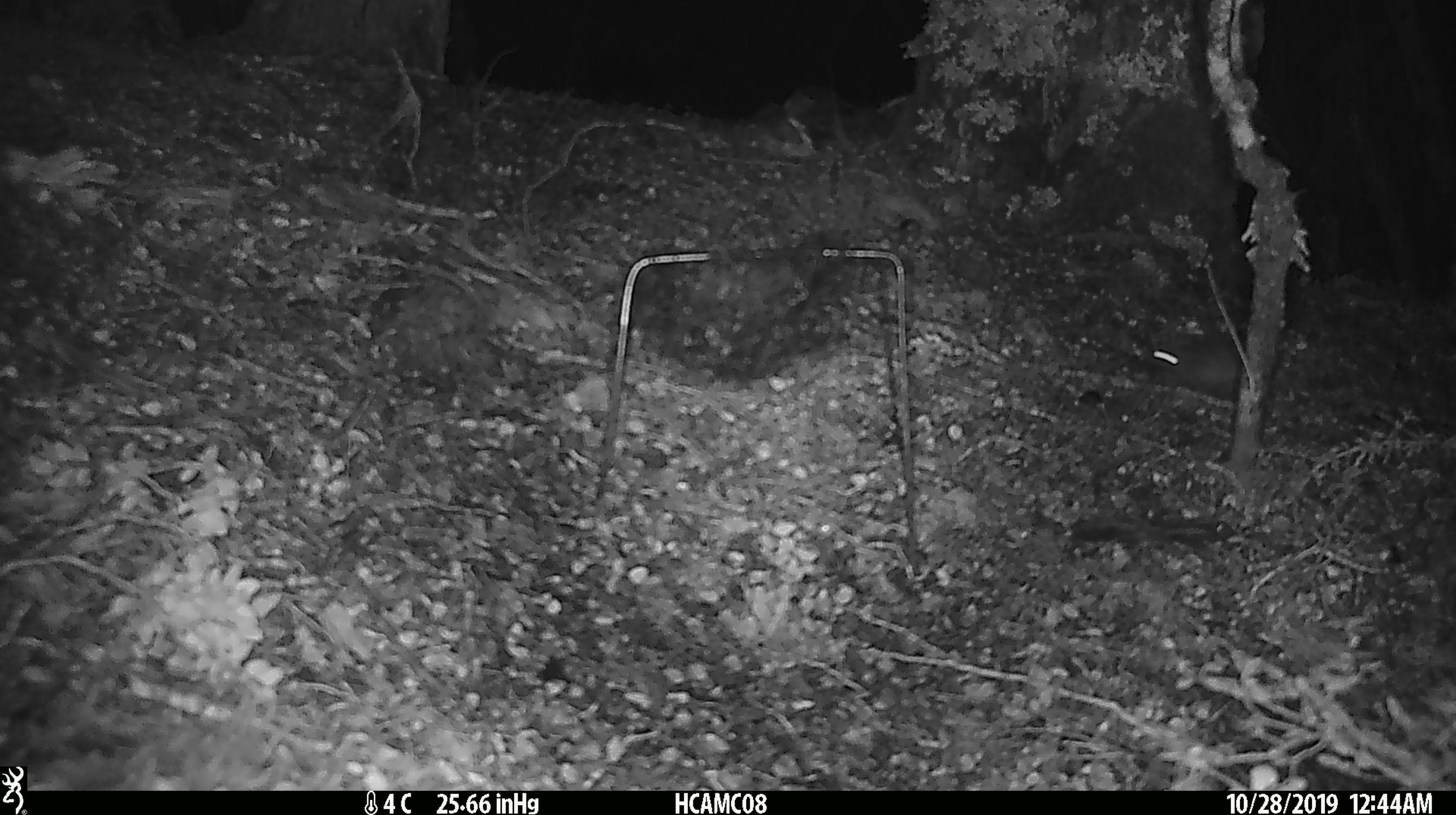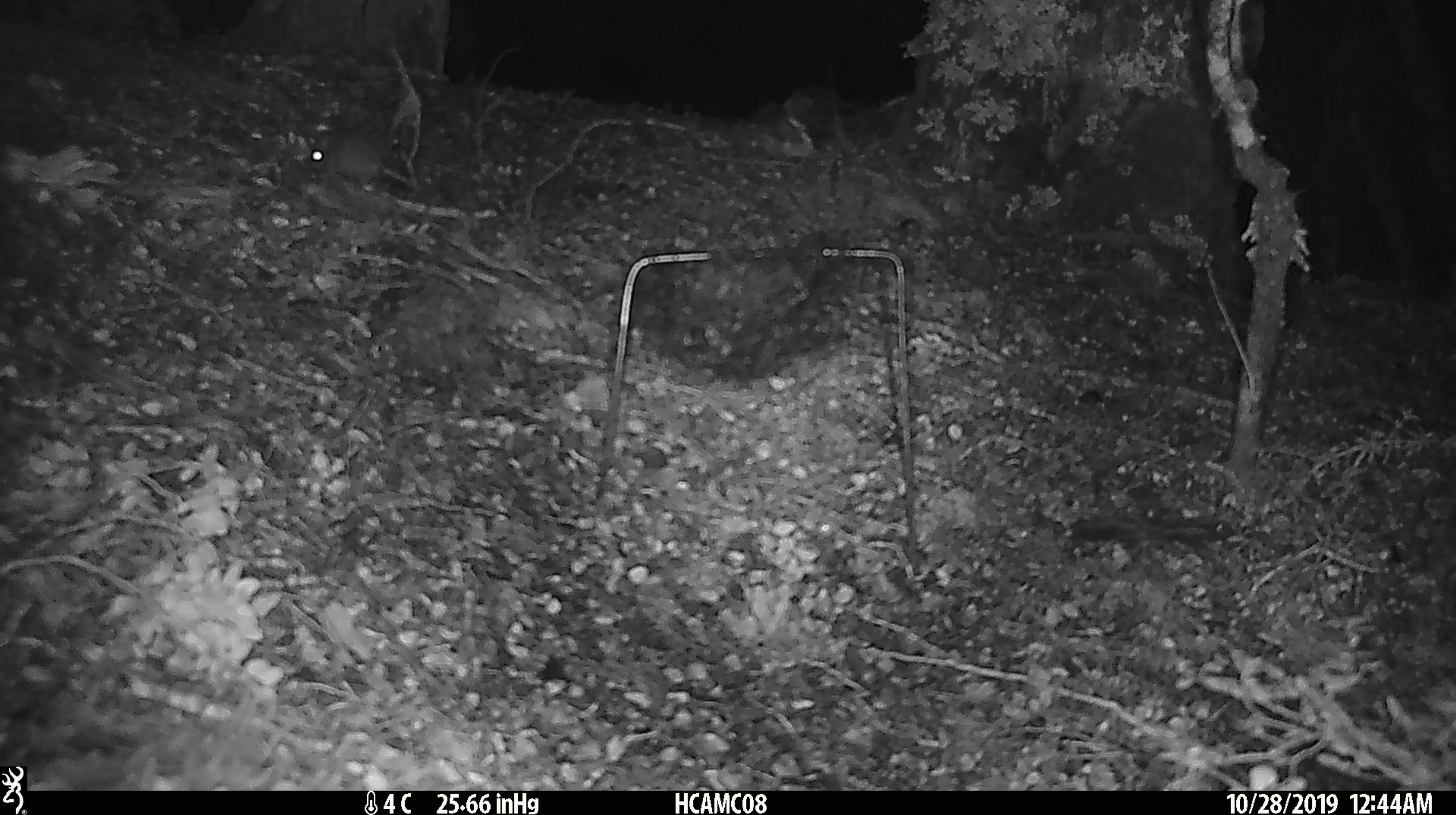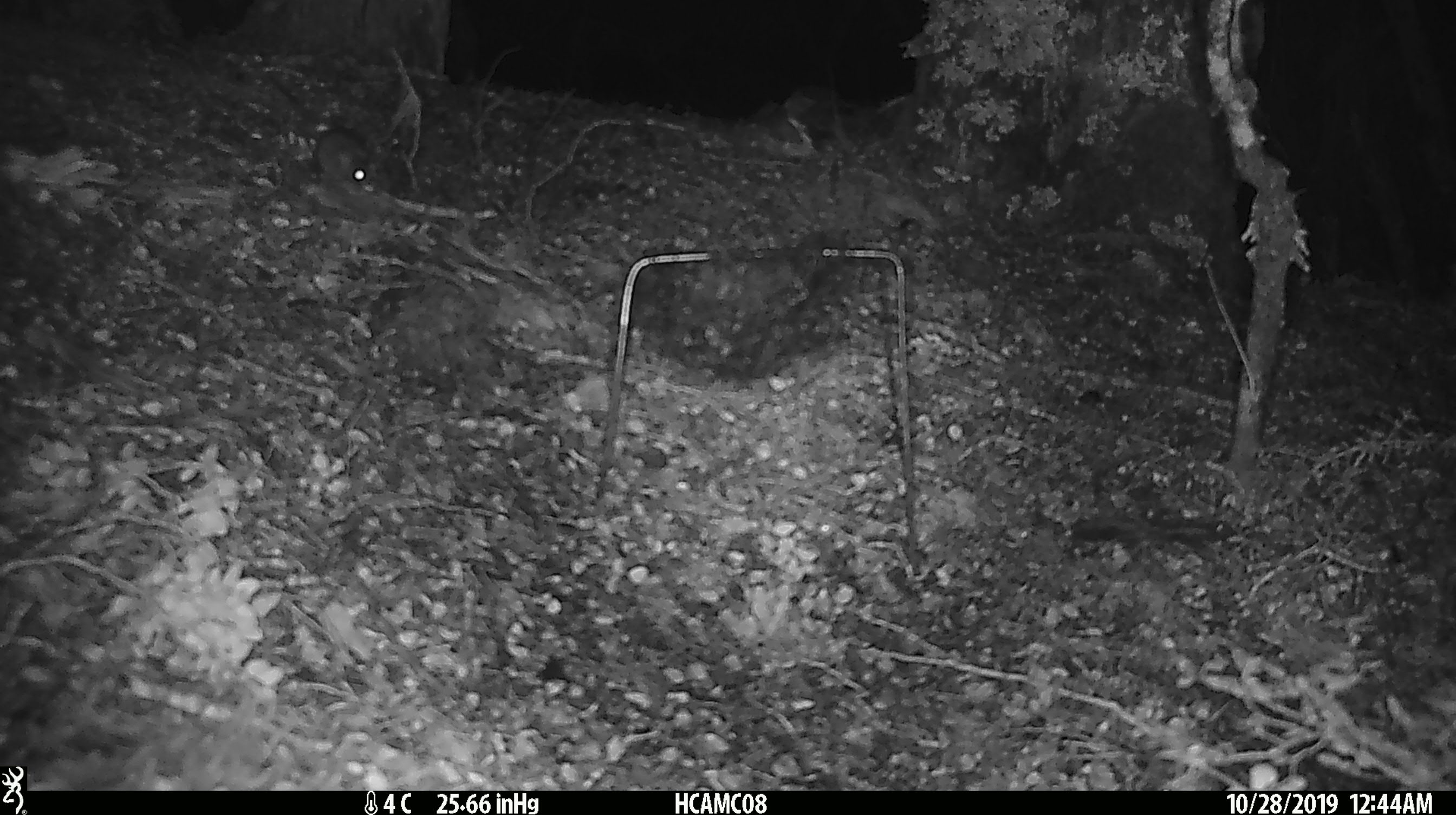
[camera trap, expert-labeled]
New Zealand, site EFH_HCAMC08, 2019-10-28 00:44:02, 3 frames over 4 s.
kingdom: Animalia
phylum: Chordata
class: Mammalia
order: Rodentia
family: Muridae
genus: Mus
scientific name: Mus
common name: mouse